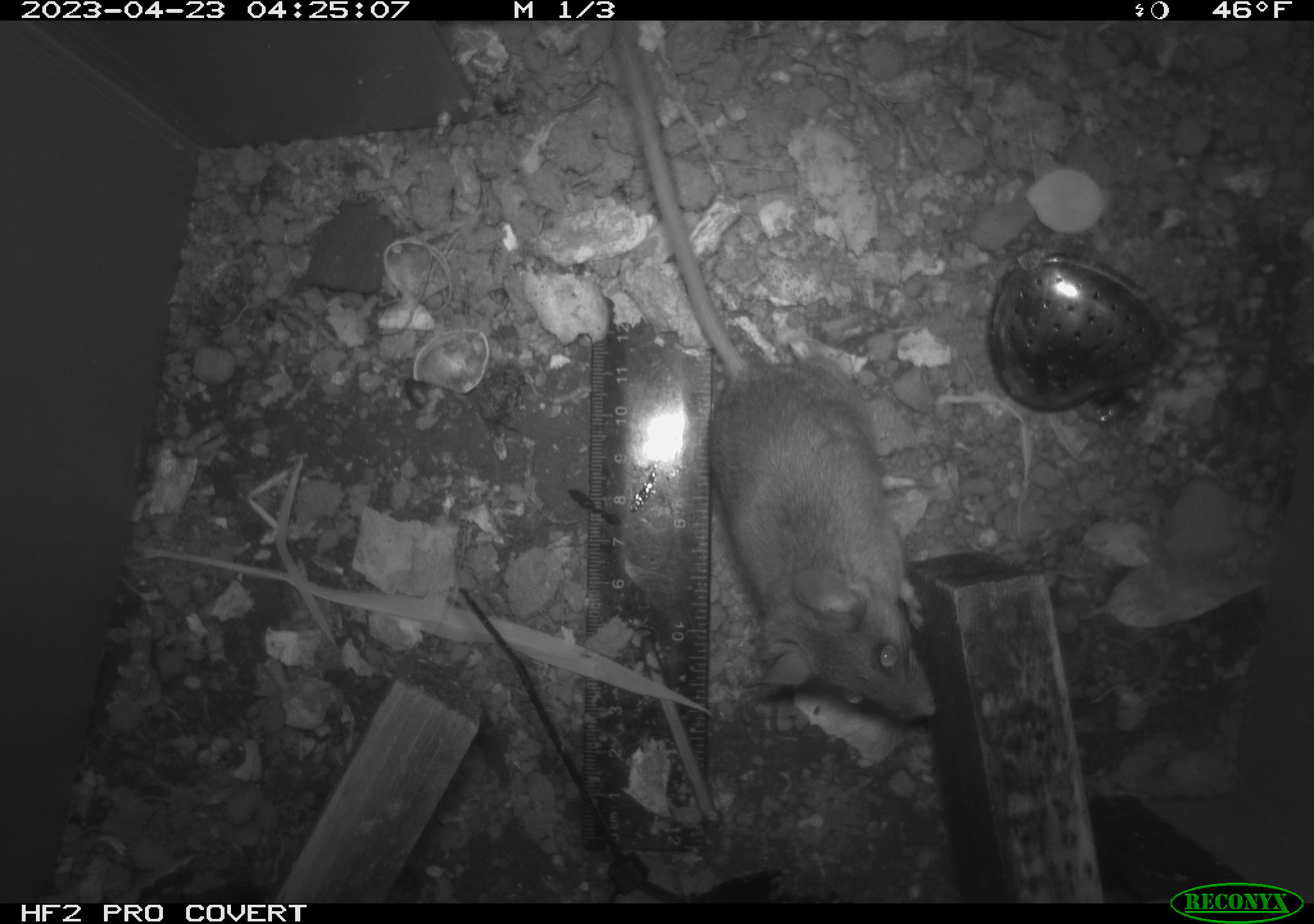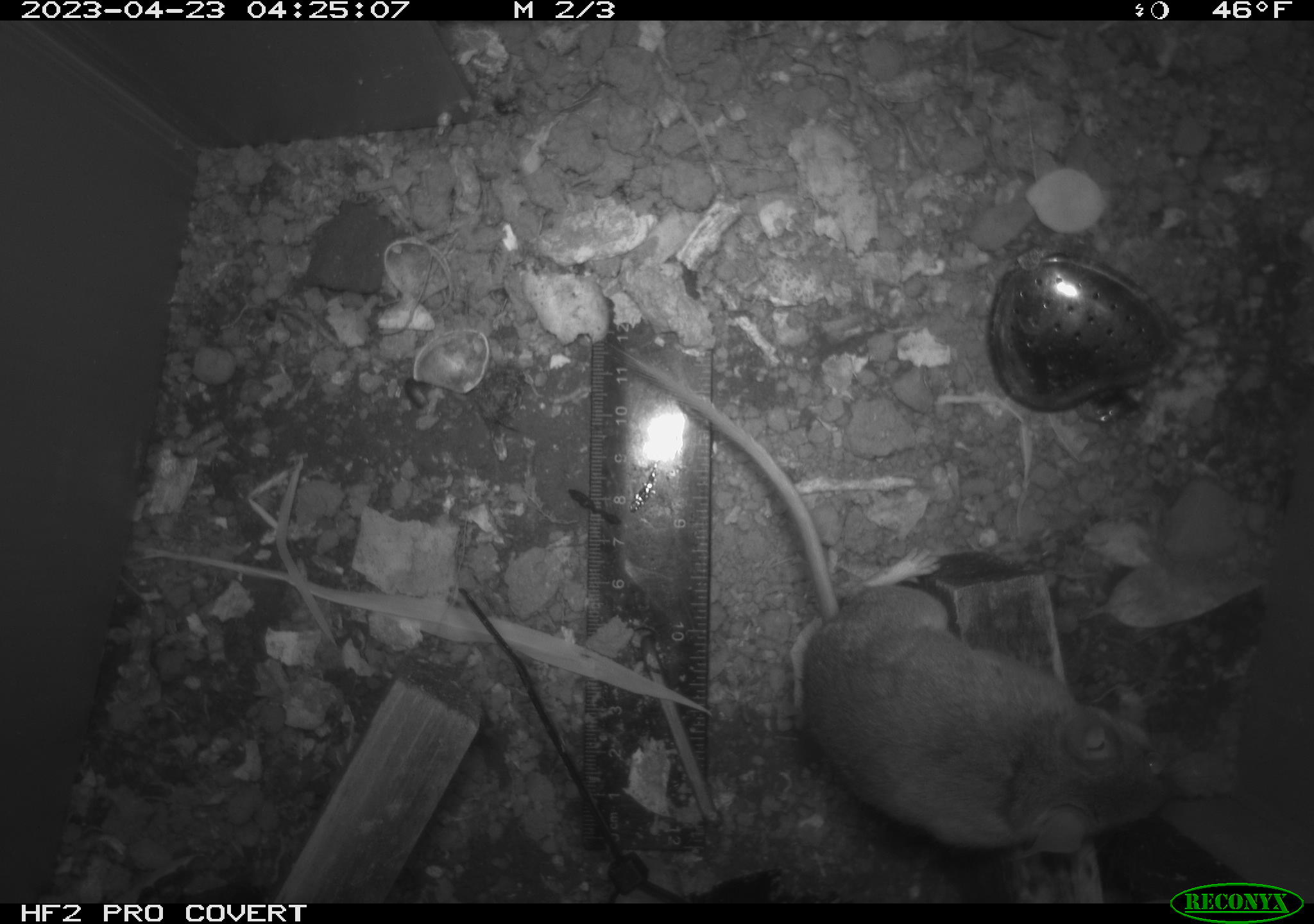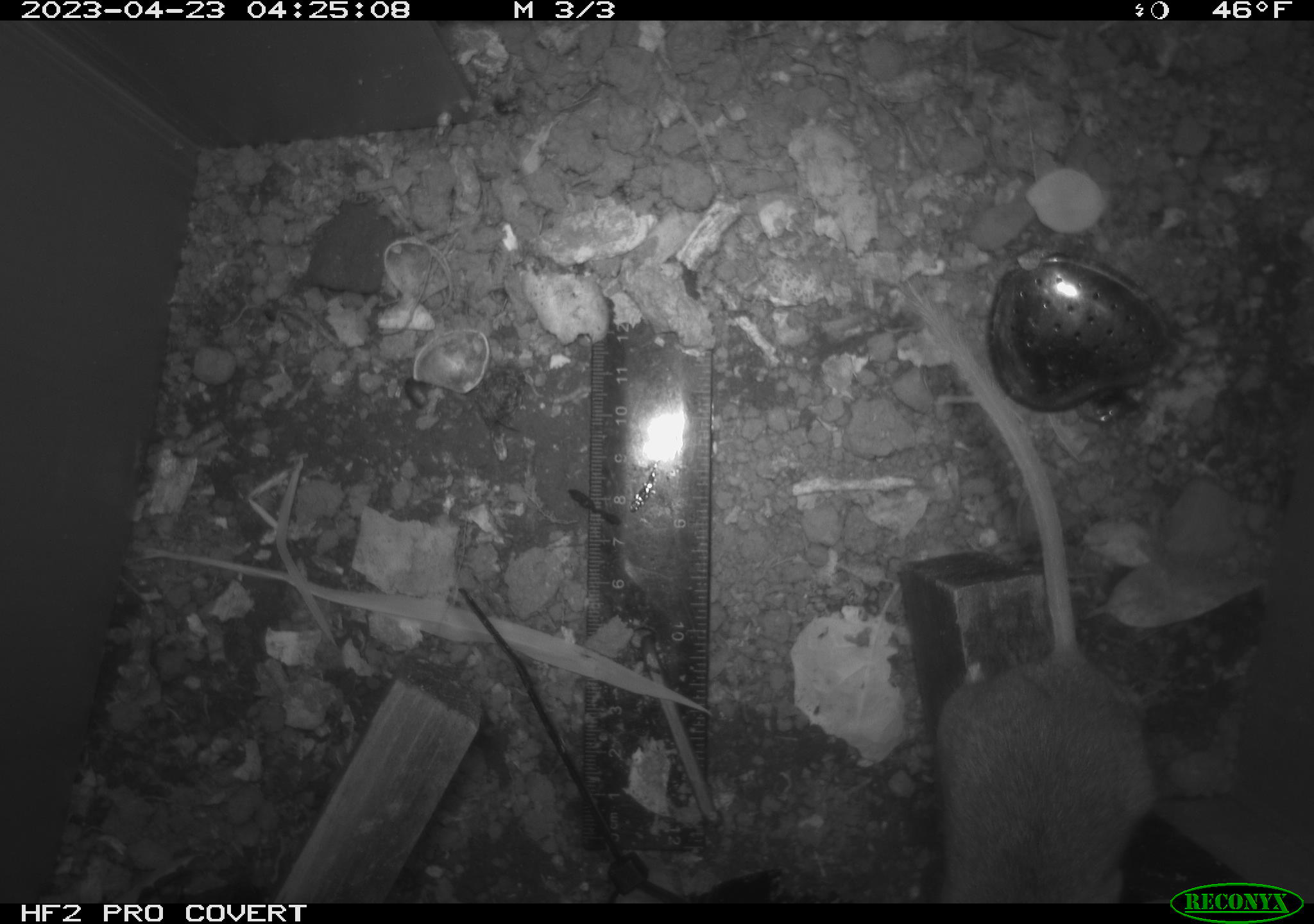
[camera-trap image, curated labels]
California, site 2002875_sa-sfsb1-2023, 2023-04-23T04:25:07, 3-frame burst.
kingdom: Animalia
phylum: Chordata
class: Mammalia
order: Rodentia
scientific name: Rodentia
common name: mouse species